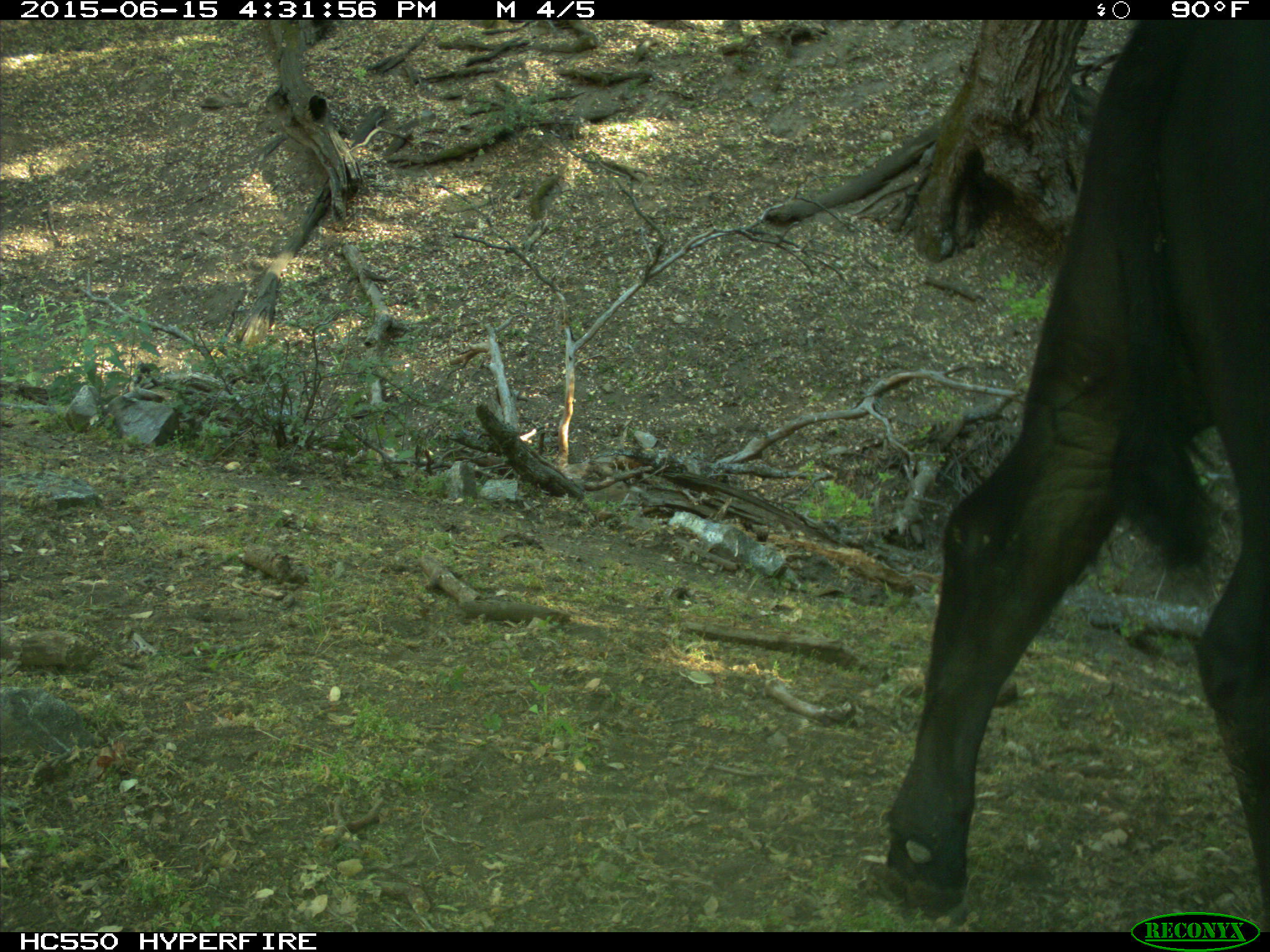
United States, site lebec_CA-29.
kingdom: Animalia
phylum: Chordata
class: Mammalia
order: Artiodactyla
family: Bovidae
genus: Bos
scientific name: Bos taurus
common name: domestic cow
Bos taurus (domestic cow).